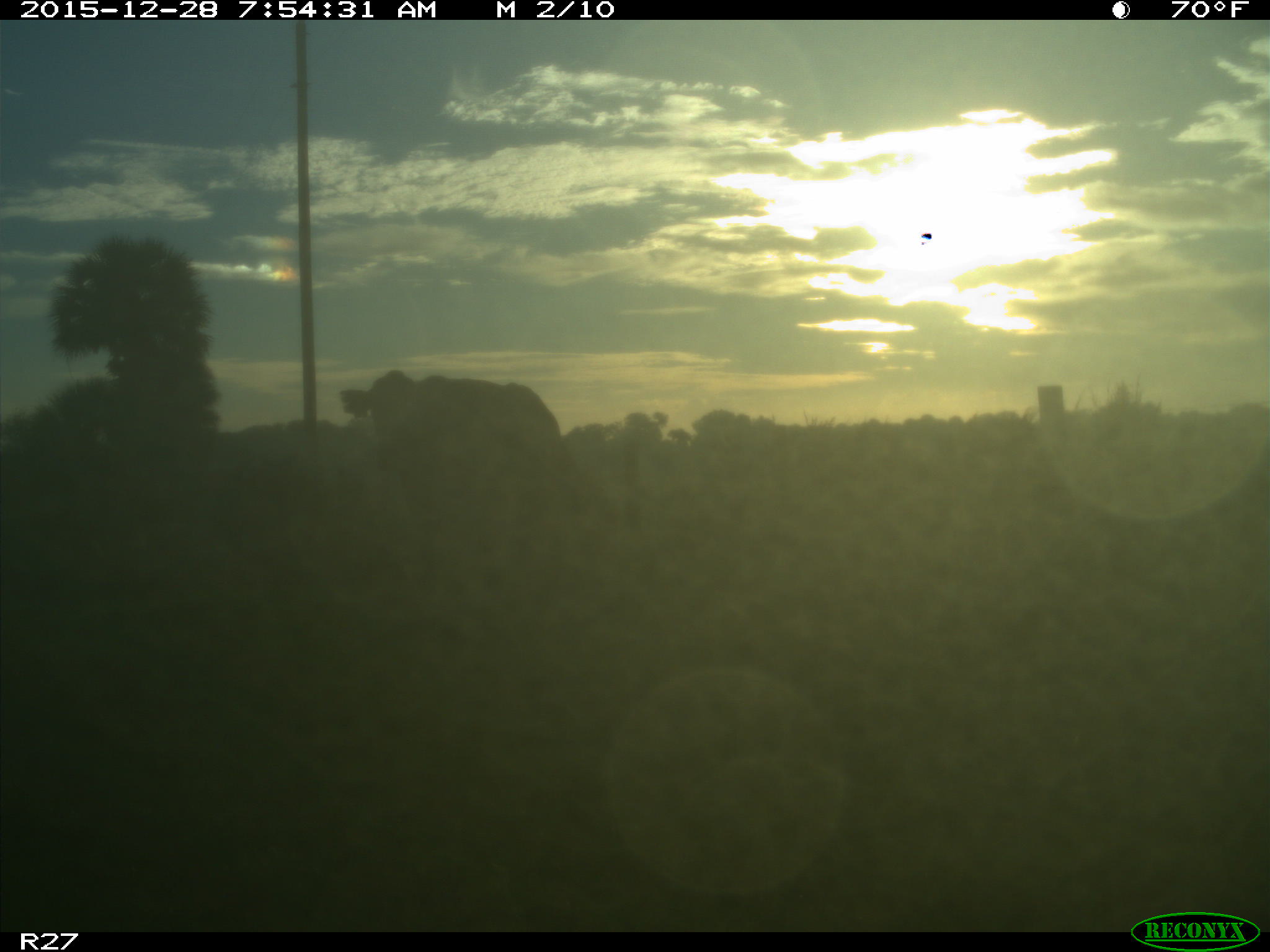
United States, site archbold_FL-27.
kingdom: Animalia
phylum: Chordata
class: Mammalia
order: Artiodactyla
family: Bovidae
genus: Bos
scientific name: Bos taurus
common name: domestic cow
Bos taurus (domestic cow).